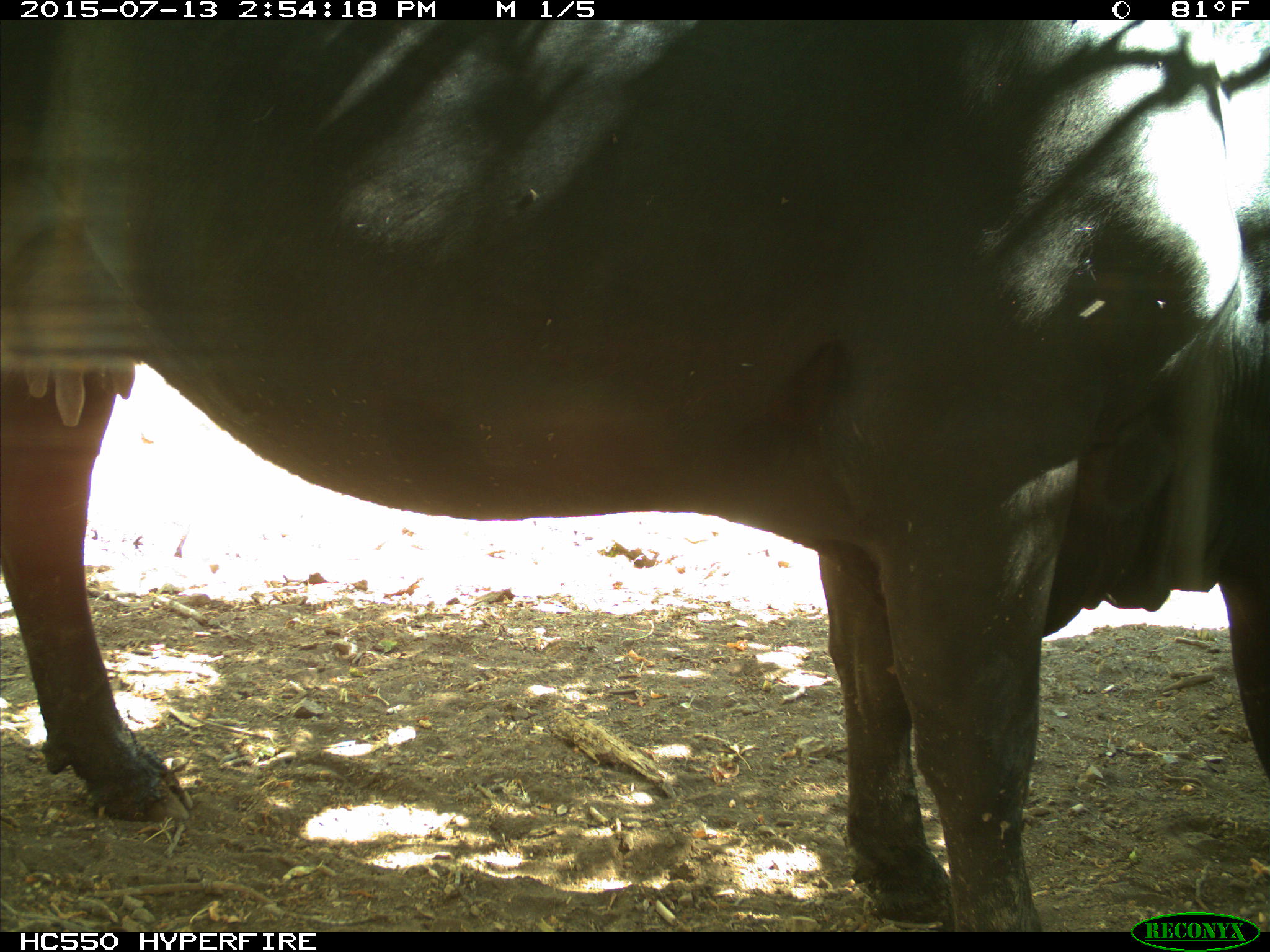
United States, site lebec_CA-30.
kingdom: Animalia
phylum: Chordata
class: Mammalia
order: Artiodactyla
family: Bovidae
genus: Bos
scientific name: Bos taurus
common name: domestic cow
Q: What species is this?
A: Bos taurus (domestic cow).